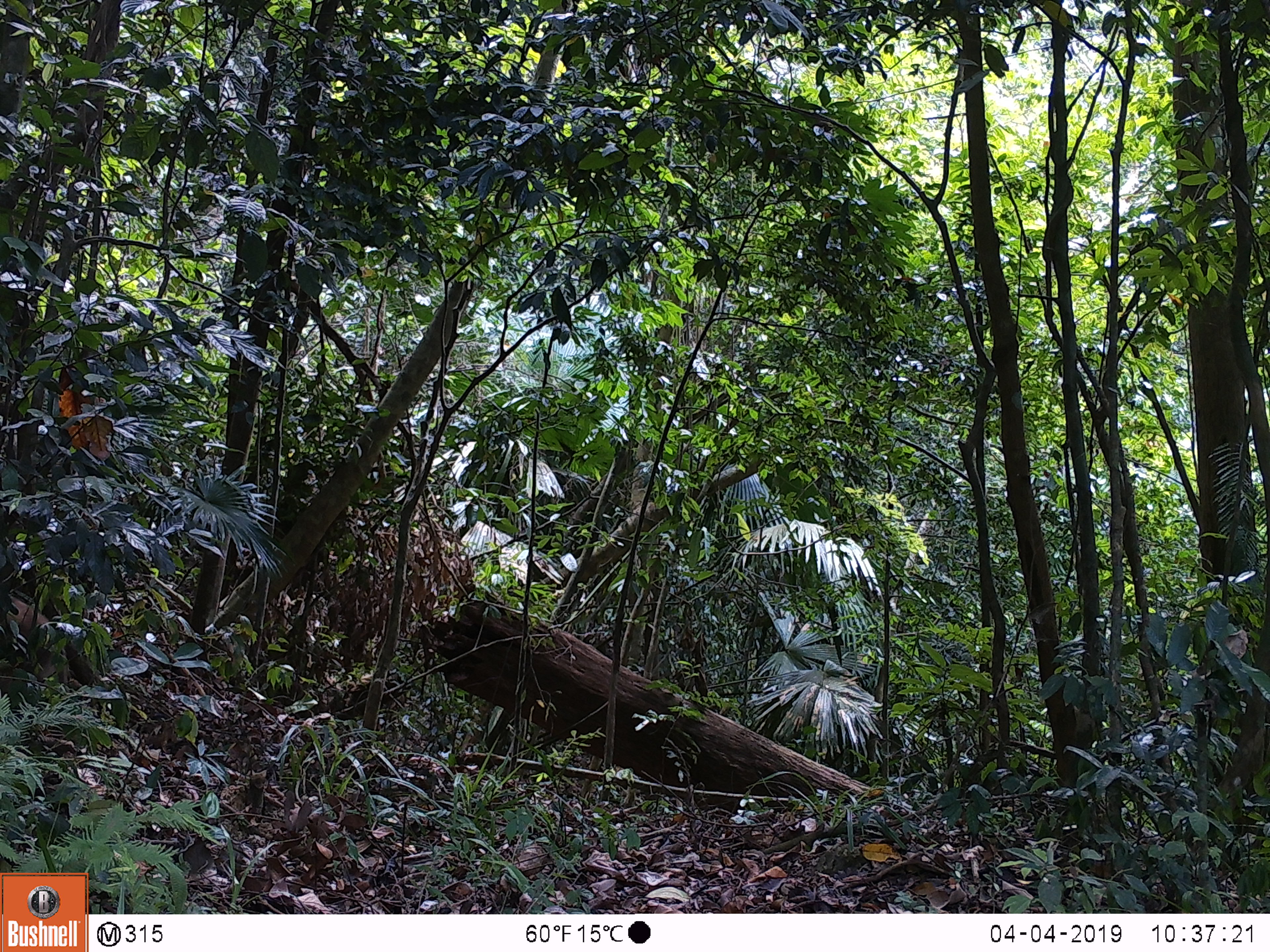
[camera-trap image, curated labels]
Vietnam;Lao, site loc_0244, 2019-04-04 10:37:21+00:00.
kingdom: Animalia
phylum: Chordata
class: Mammalia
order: Artiodactyla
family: Cervidae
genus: Muntiacus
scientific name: Muntiacus vuquangensis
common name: large-antlered muntjac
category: large antlered muntjac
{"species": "large antlered muntjac (large-antlered muntjac) (Muntiacus vuquangensis)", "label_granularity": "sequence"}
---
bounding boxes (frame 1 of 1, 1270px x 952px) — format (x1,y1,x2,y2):
large antlered muntjac: (5,594,96,686)